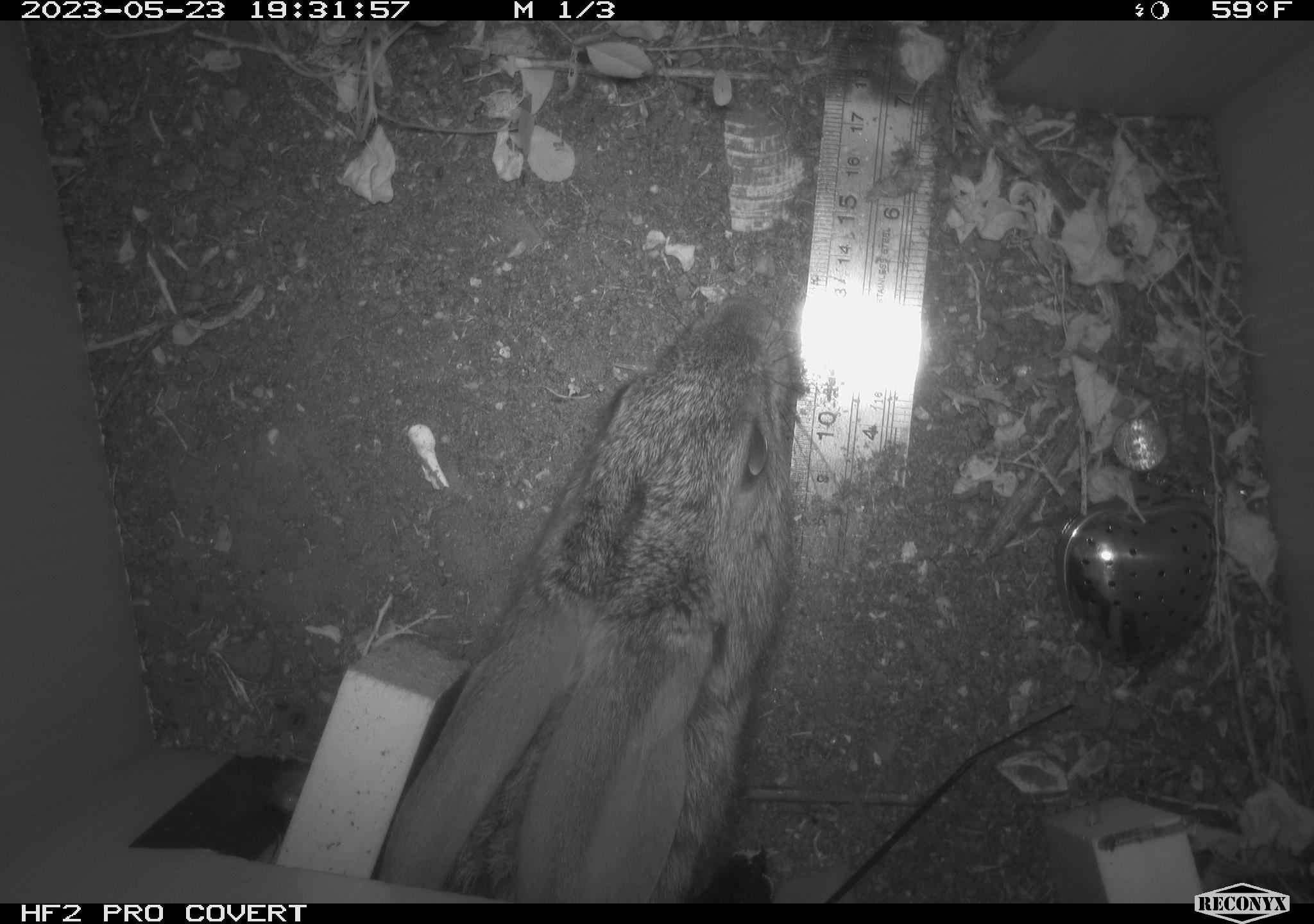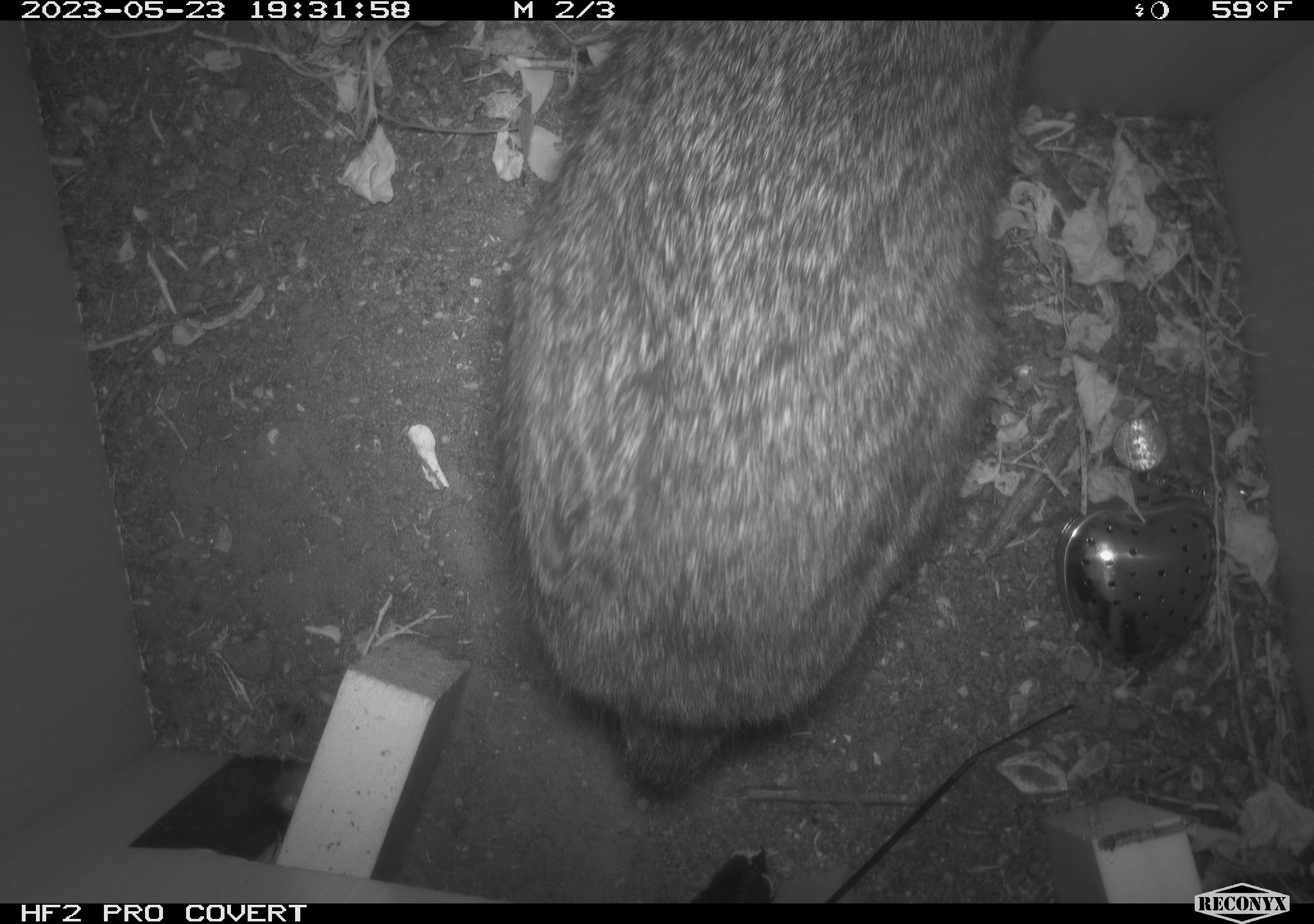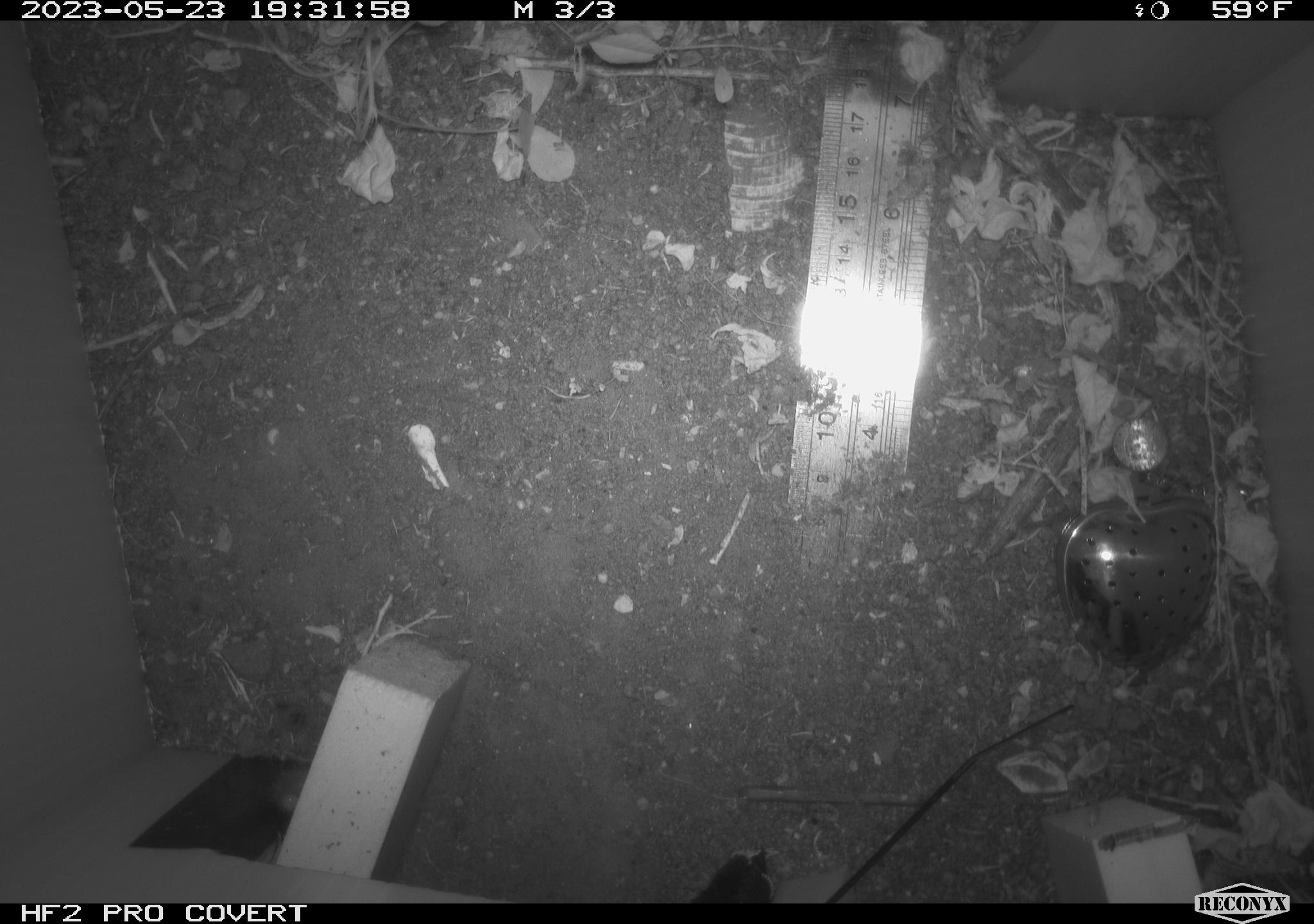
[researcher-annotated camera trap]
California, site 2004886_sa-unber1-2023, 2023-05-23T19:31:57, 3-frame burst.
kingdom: Animalia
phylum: Chordata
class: Mammalia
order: Lagomorpha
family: Leporidae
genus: Sylvilagus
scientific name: Sylvilagus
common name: cottontail rabbits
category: sylvilagus species